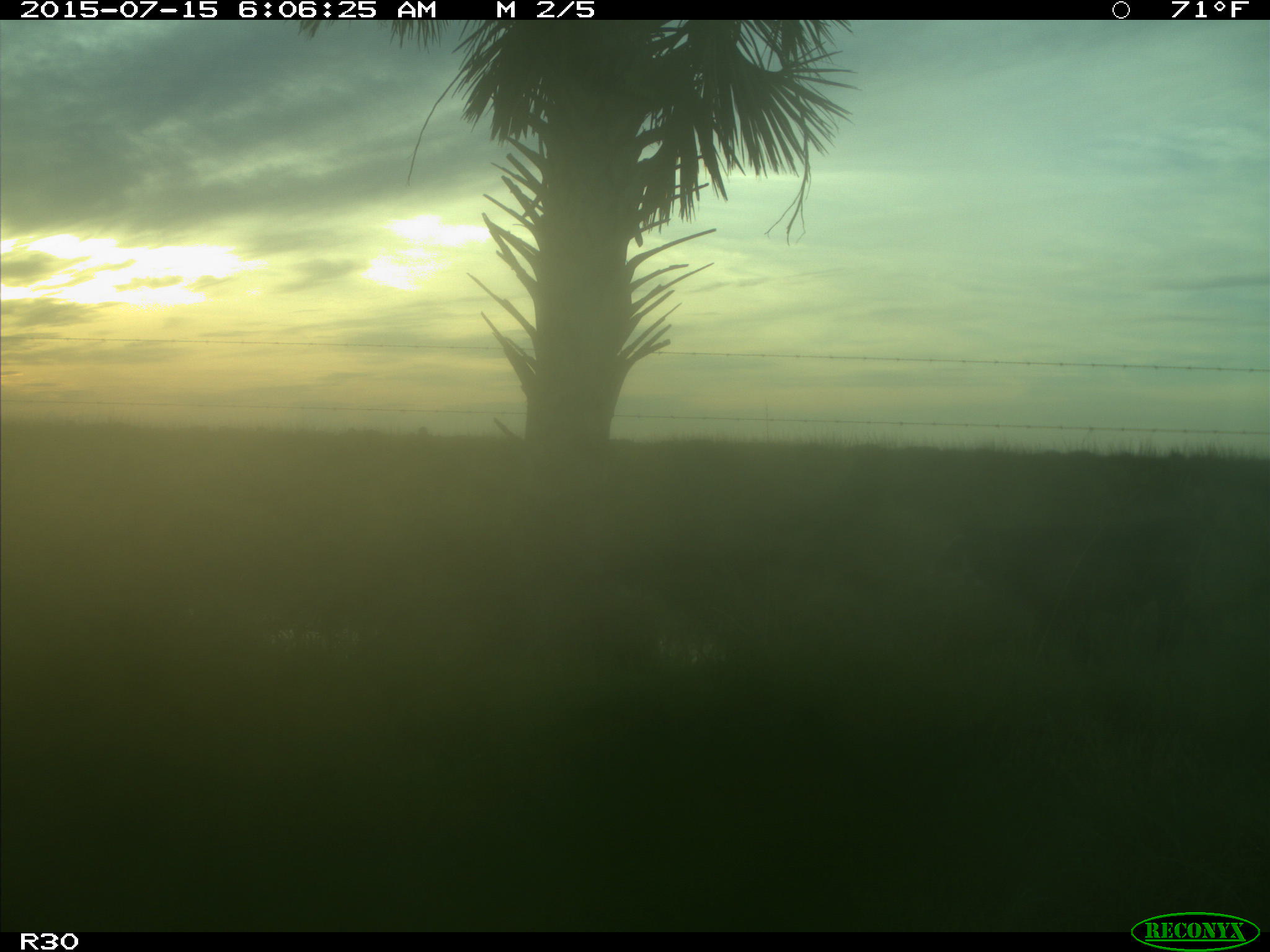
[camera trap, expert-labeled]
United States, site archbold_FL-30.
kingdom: Animalia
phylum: Chordata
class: Mammalia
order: Artiodactyla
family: Bovidae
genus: Bos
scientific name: Bos taurus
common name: domestic cow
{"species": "Bos taurus (domestic cow)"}